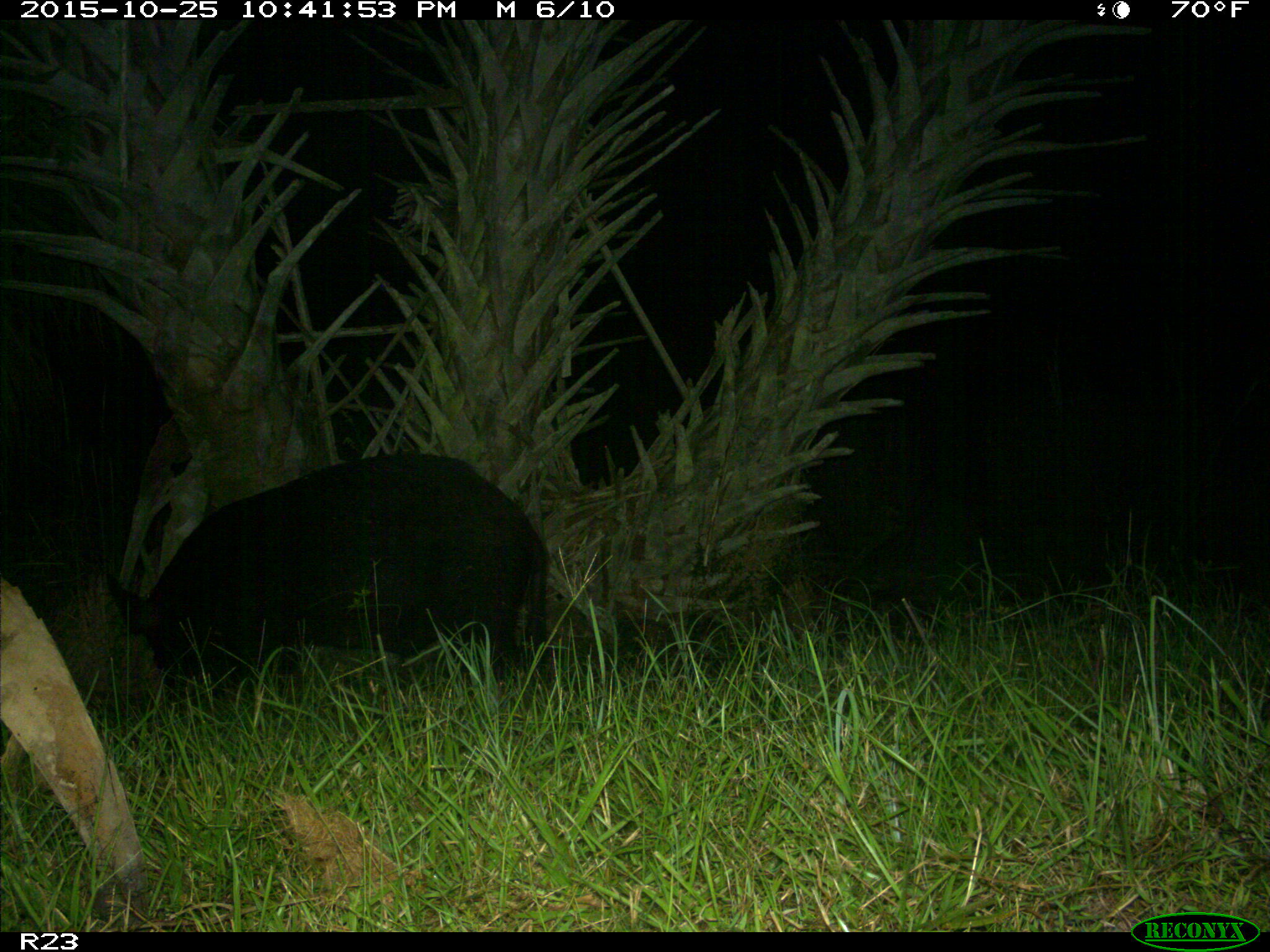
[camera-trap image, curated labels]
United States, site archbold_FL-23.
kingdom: Animalia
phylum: Chordata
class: Mammalia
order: Artiodactyla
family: Suidae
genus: Sus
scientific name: Sus scrofa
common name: wild boar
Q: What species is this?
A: Sus scrofa (wild boar).